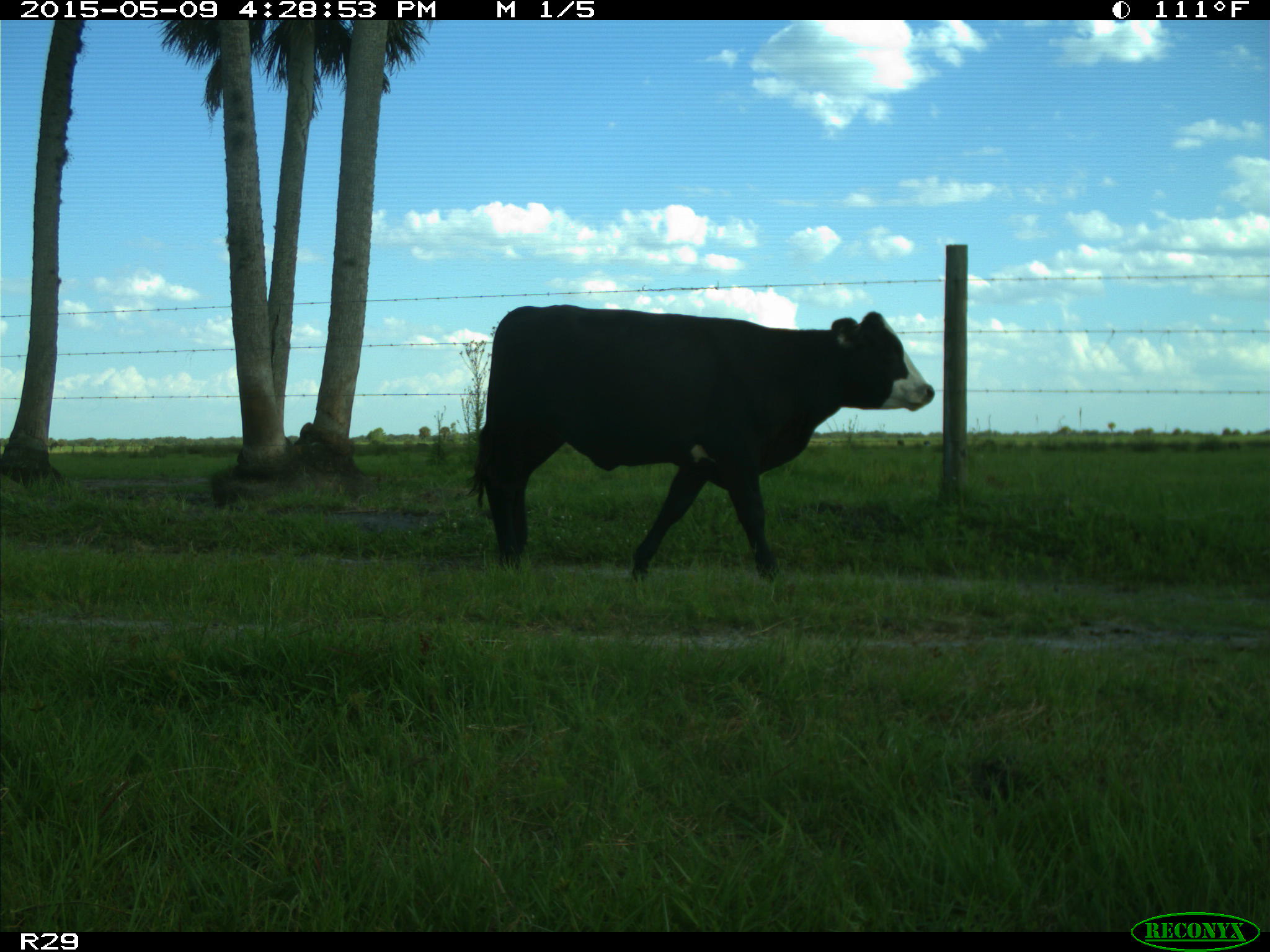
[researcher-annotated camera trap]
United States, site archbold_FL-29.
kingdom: Animalia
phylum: Chordata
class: Mammalia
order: Artiodactyla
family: Bovidae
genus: Bos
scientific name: Bos taurus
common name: domestic cow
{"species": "Bos taurus (domestic cow)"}